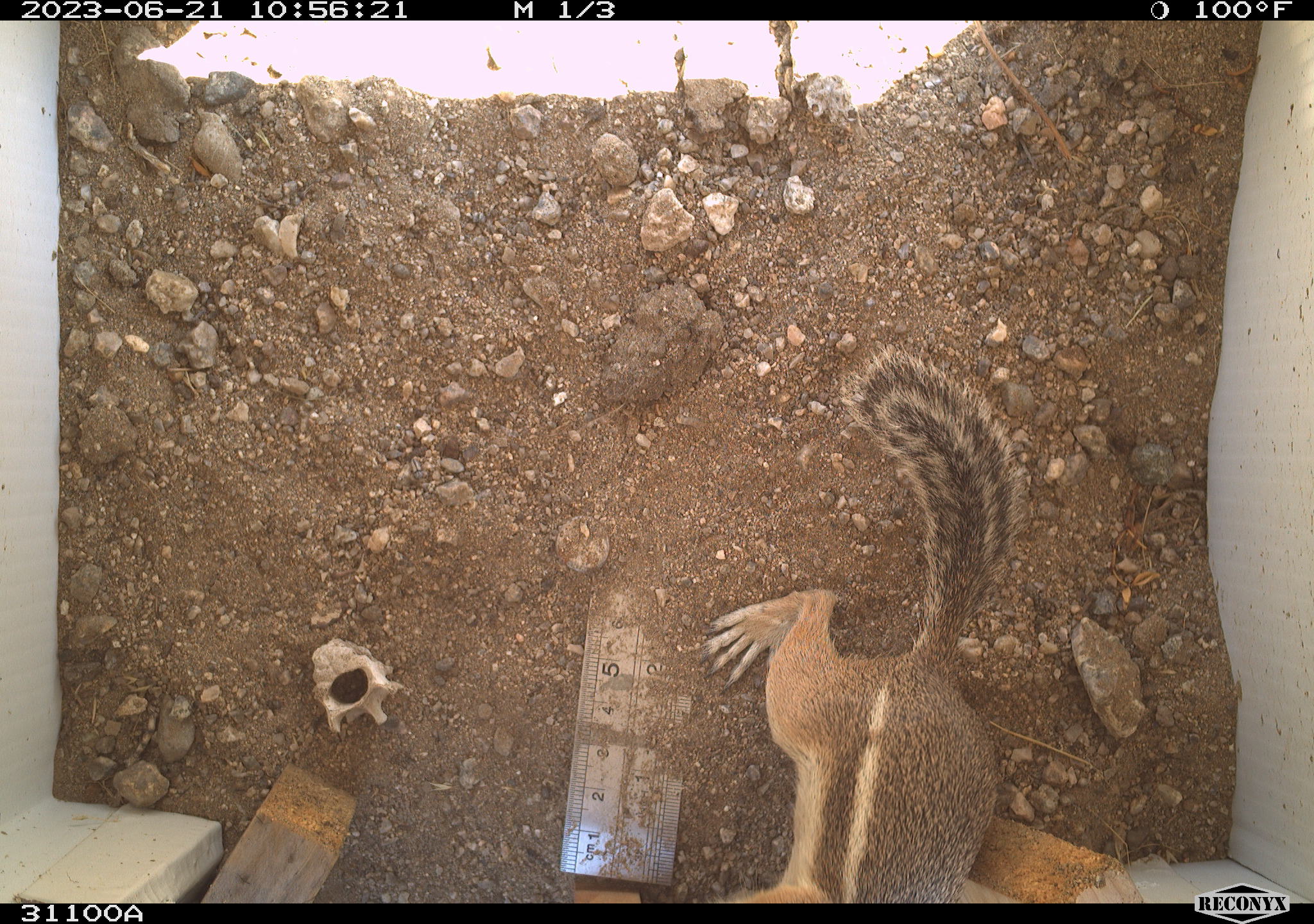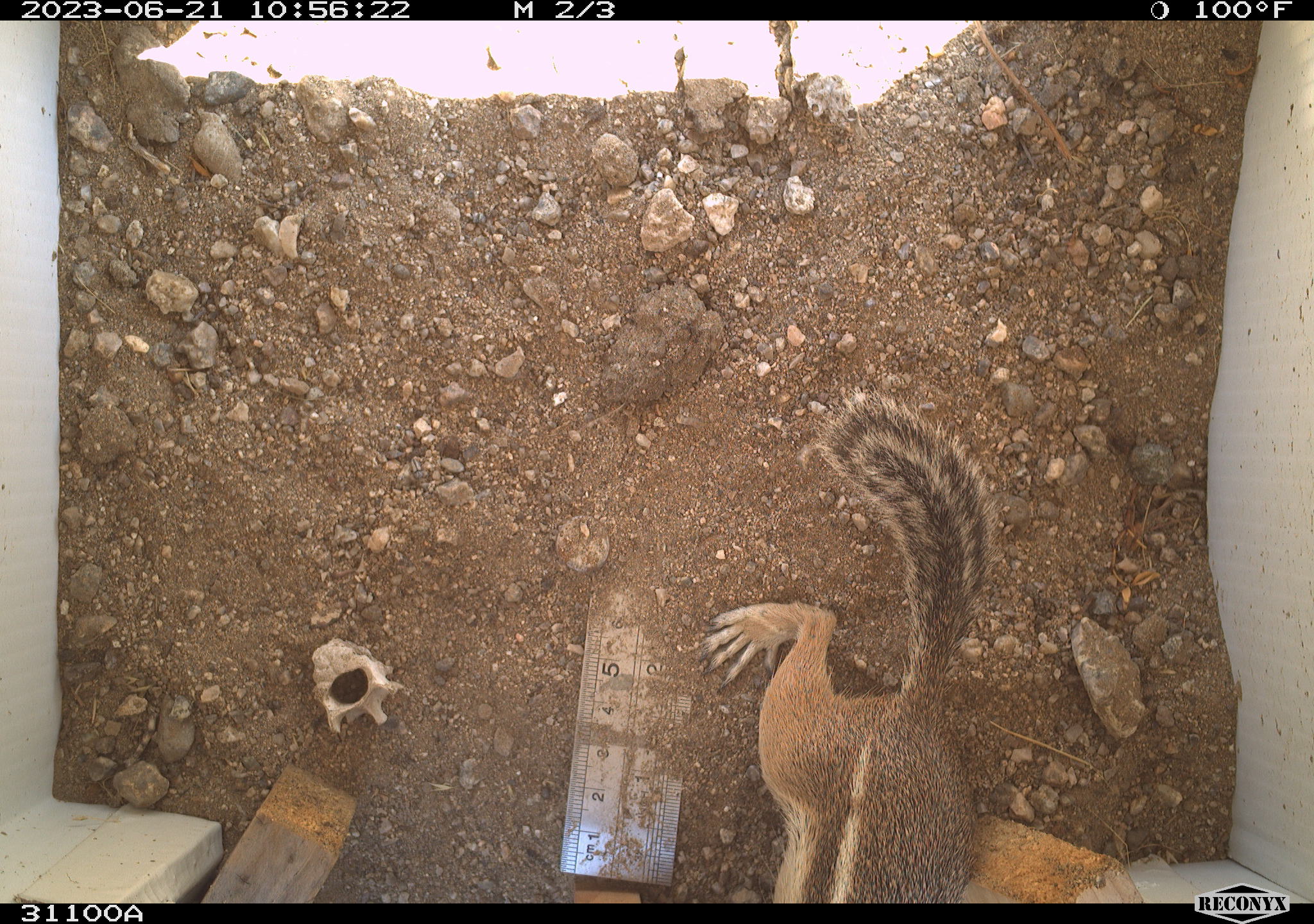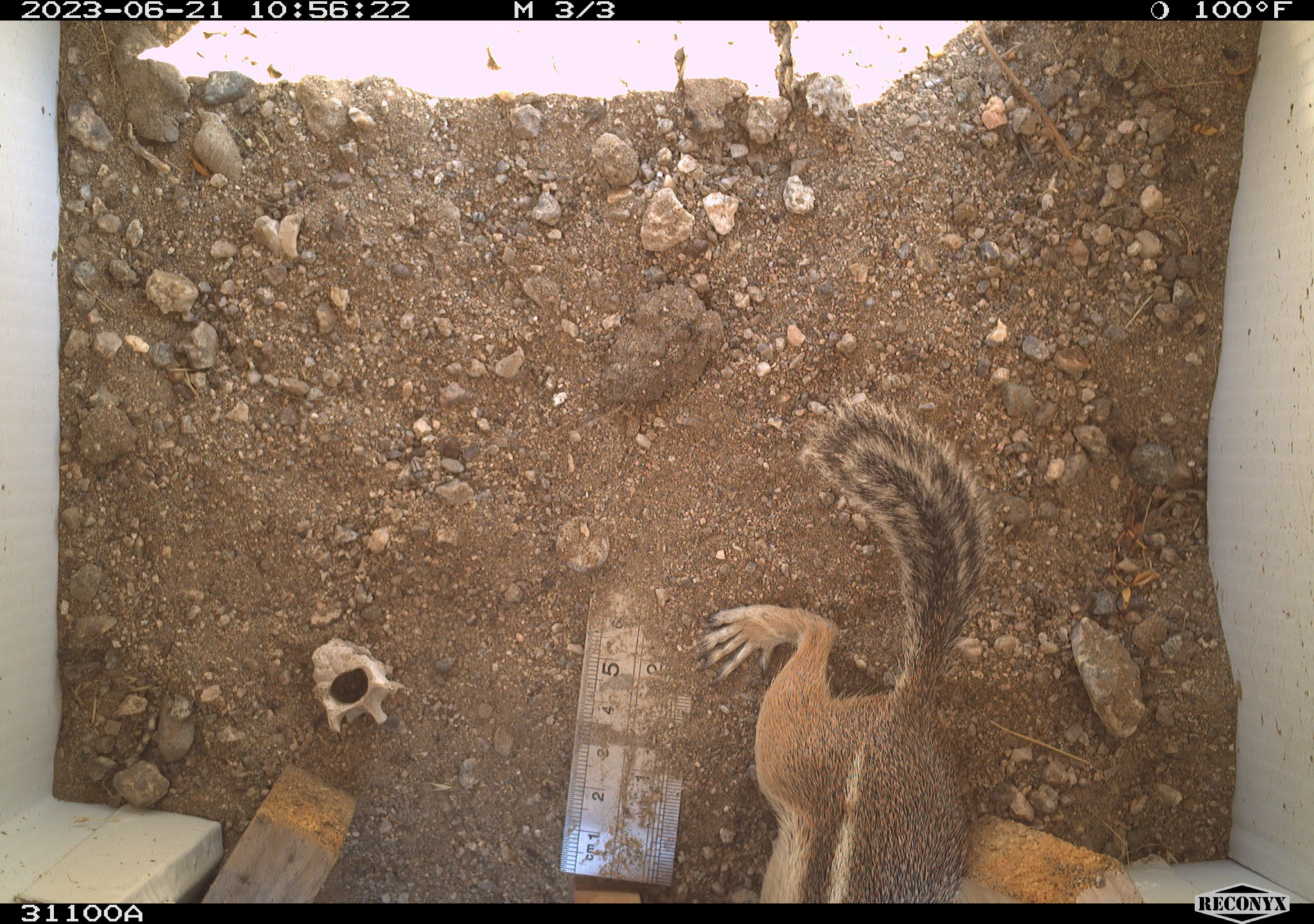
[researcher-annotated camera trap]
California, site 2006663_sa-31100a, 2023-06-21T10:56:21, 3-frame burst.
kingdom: Animalia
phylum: Chordata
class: Mammalia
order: Rodentia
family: Sciuridae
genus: Ammospermophilus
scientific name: Ammospermophilus leucurus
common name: white-tailed antelope squirrel